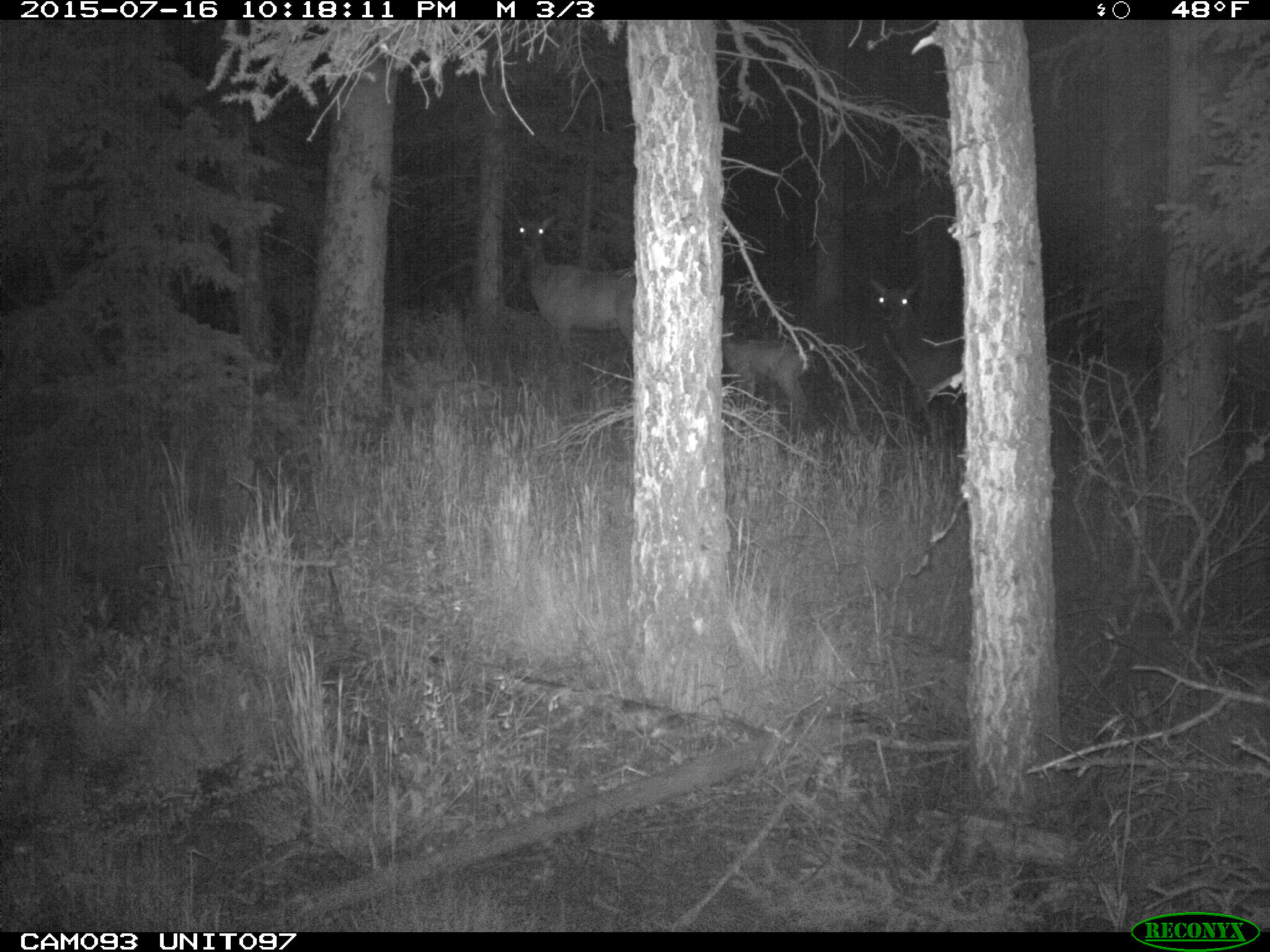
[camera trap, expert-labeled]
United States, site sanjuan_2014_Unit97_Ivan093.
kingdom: Animalia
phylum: Chordata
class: Mammalia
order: Artiodactyla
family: Cervidae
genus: Cervus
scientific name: Cervus elaphus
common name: red deer